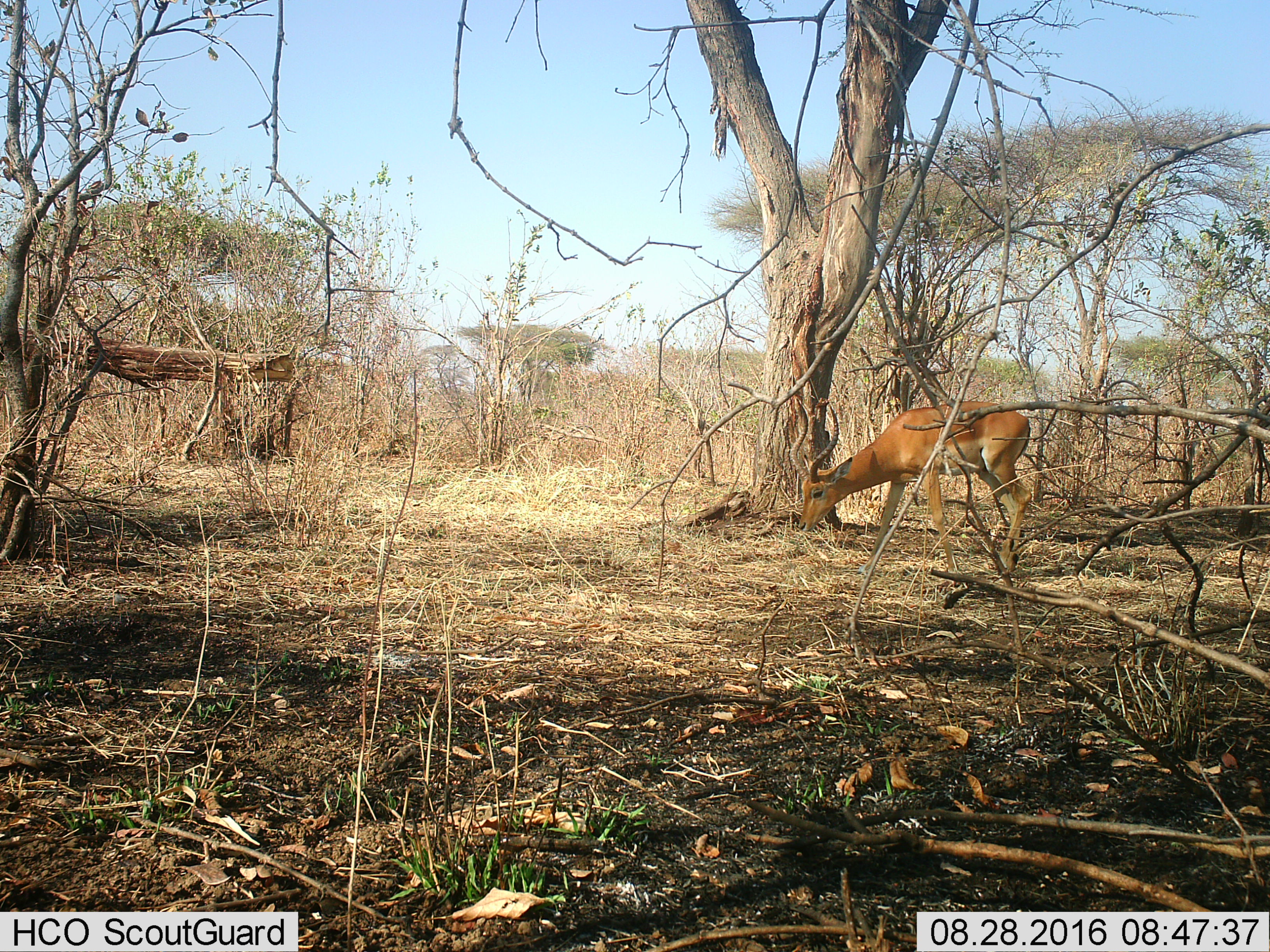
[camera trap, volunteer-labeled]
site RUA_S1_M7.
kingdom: Animalia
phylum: Chordata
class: Mammalia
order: Artiodactyla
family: Bovidae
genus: Aepyceros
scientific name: Aepyceros melampus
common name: impala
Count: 1.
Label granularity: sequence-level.